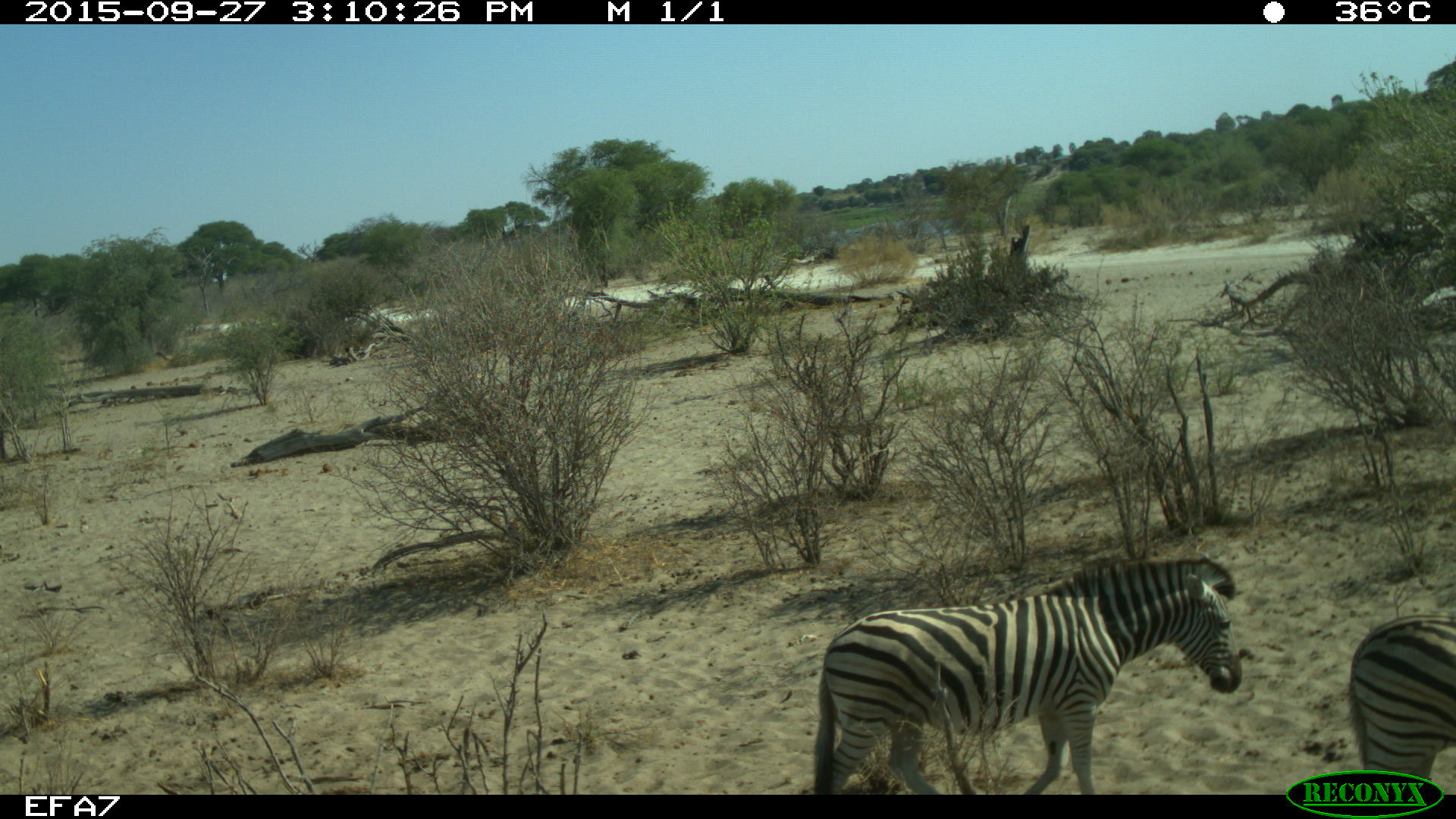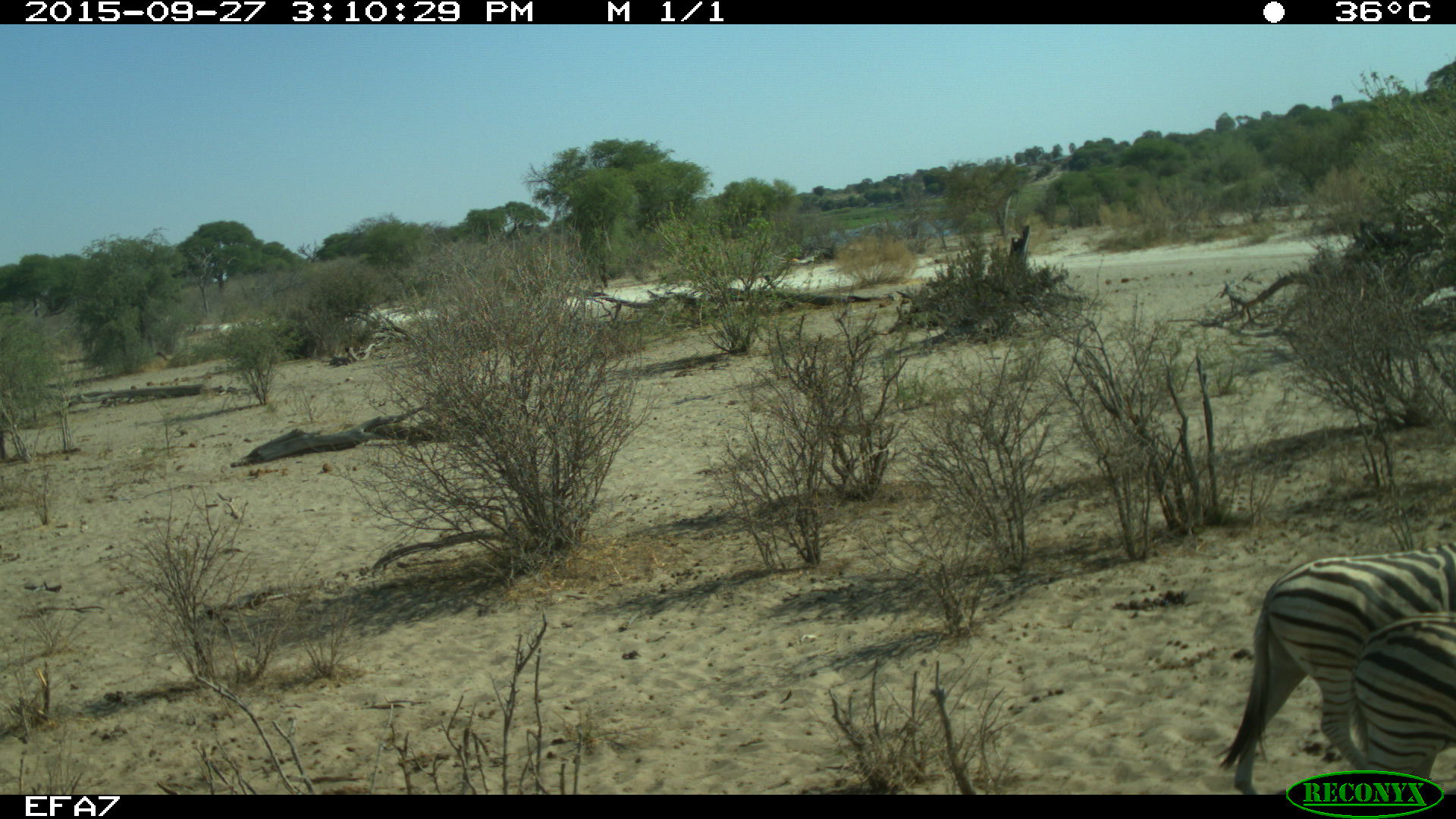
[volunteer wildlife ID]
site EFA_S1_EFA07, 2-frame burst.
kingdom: Animalia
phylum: Chordata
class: Mammalia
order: Perissodactyla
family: Equidae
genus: Equus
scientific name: Equus quagga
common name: plains zebra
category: zebraplains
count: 2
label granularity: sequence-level